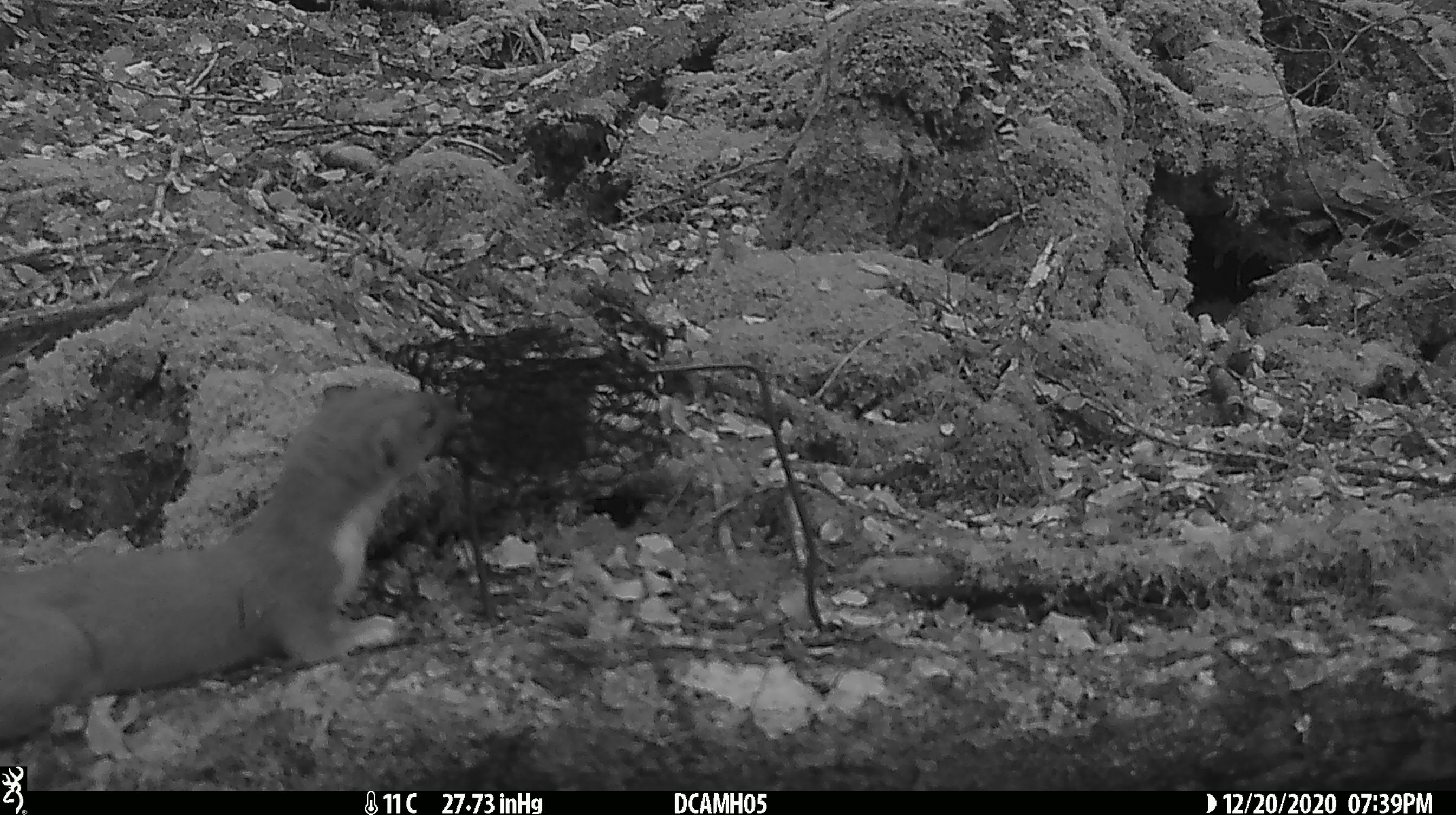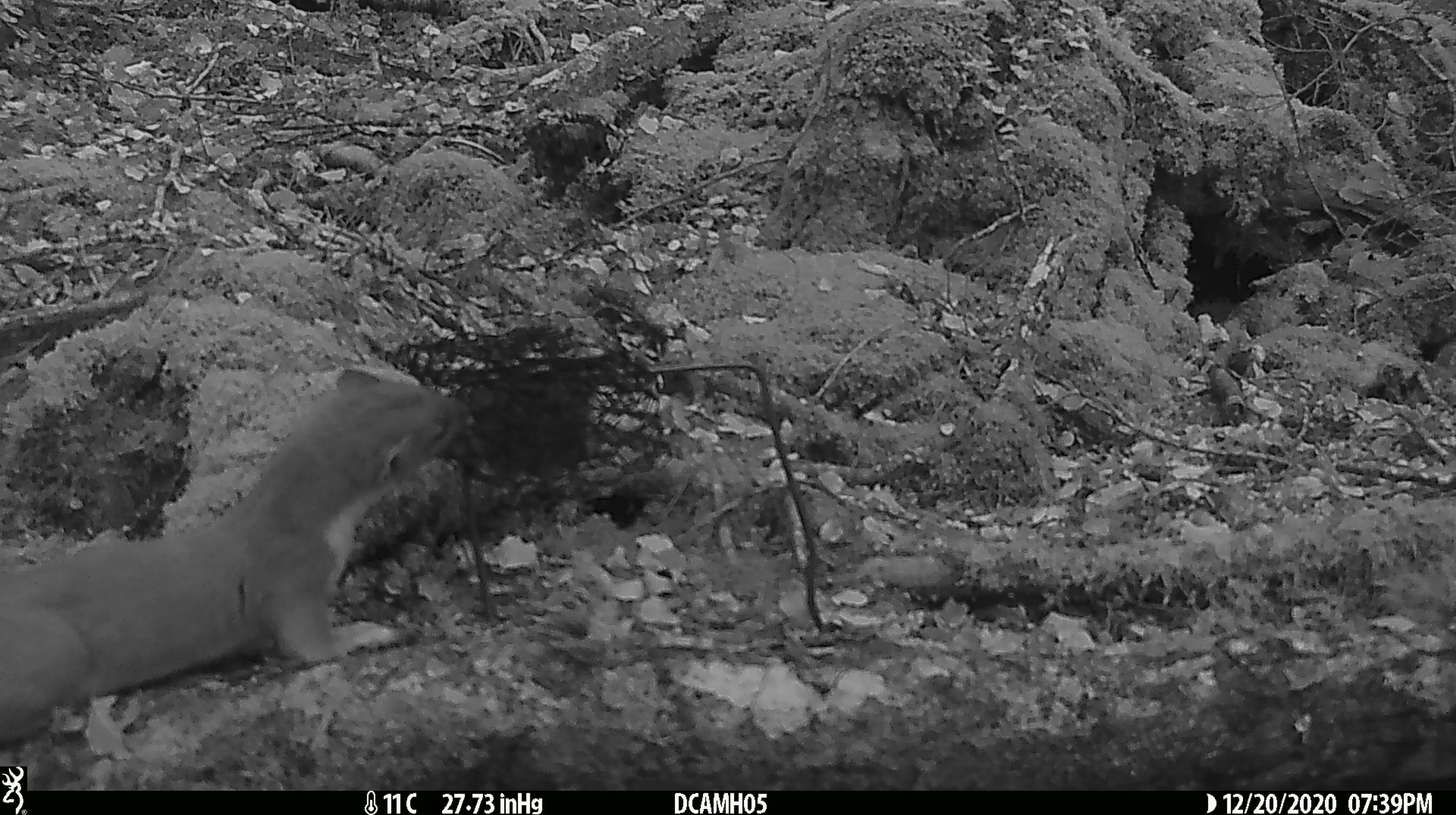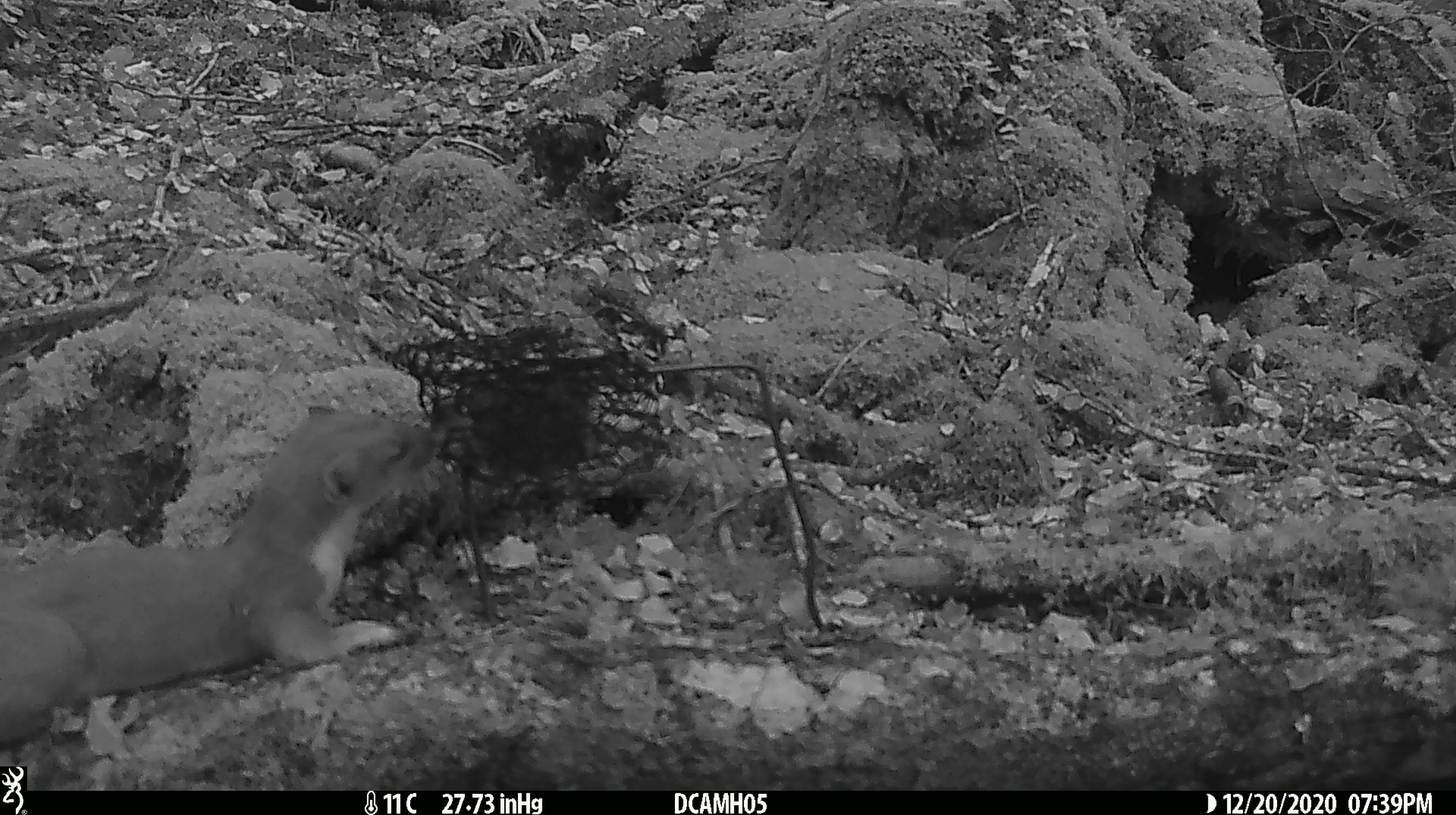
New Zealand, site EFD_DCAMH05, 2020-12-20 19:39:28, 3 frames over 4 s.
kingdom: Animalia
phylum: Chordata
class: Mammalia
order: Carnivora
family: Mustelidae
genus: Mustela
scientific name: Mustela erminea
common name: stoat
Stoat (Mustela erminea).